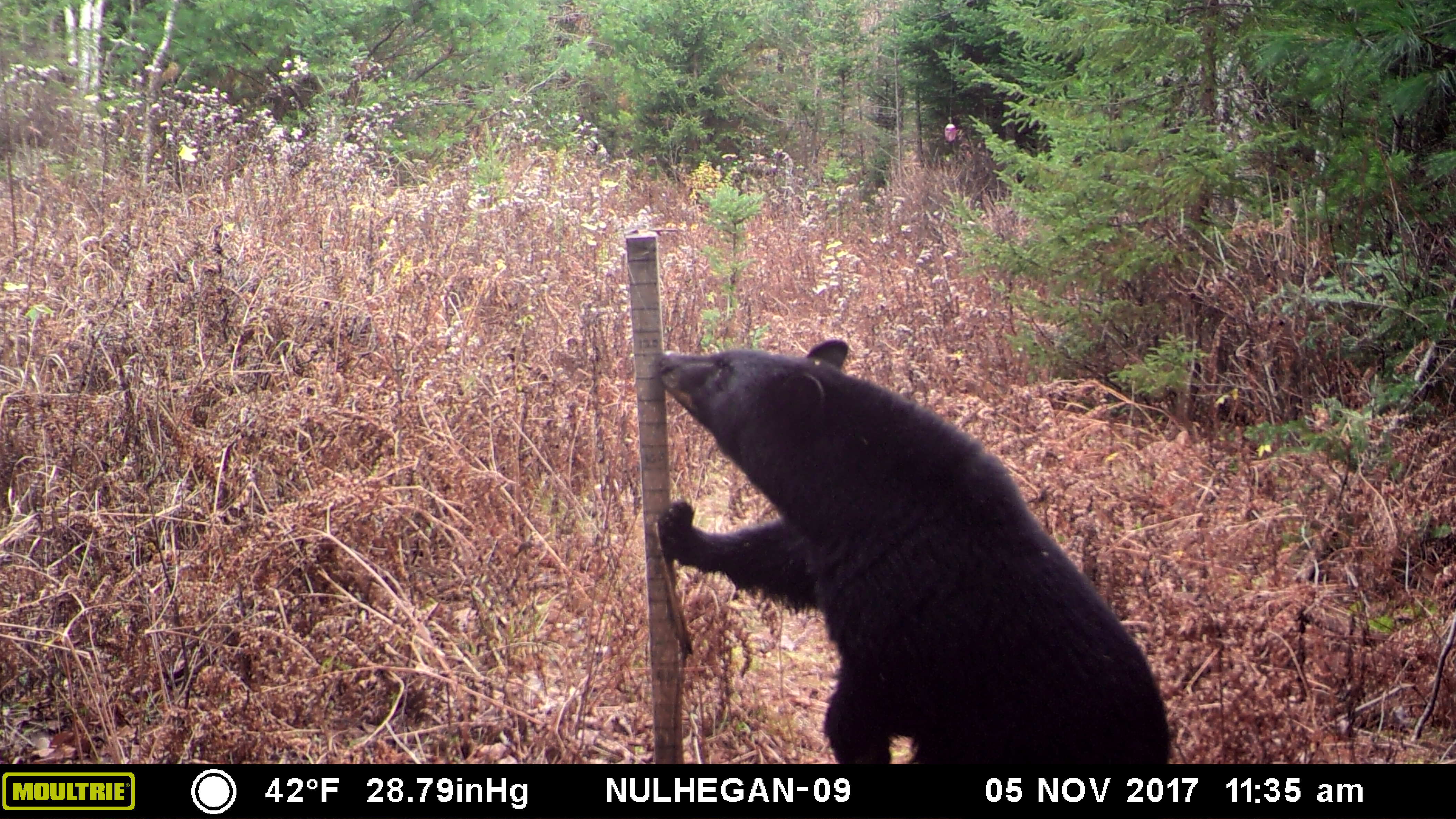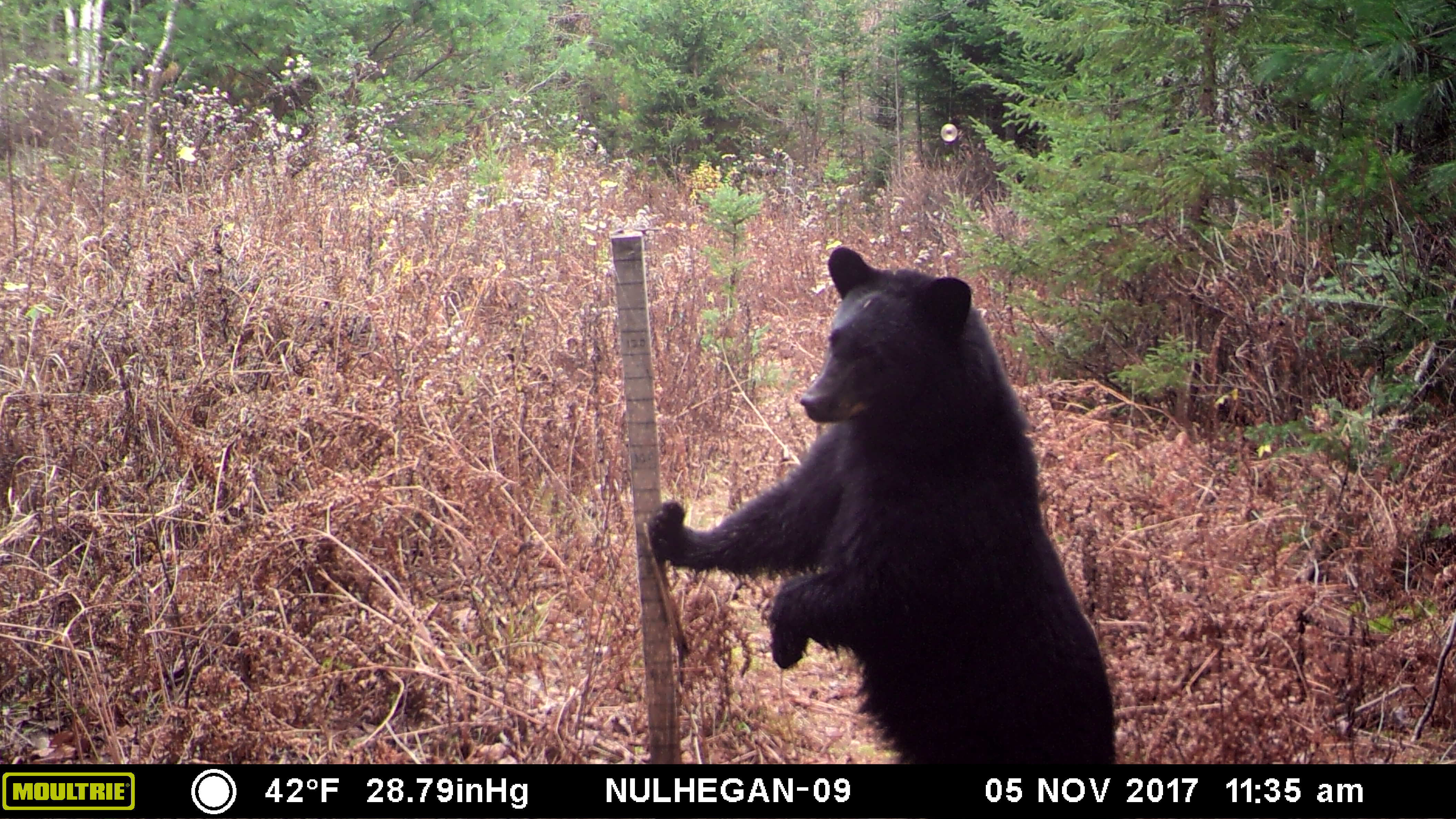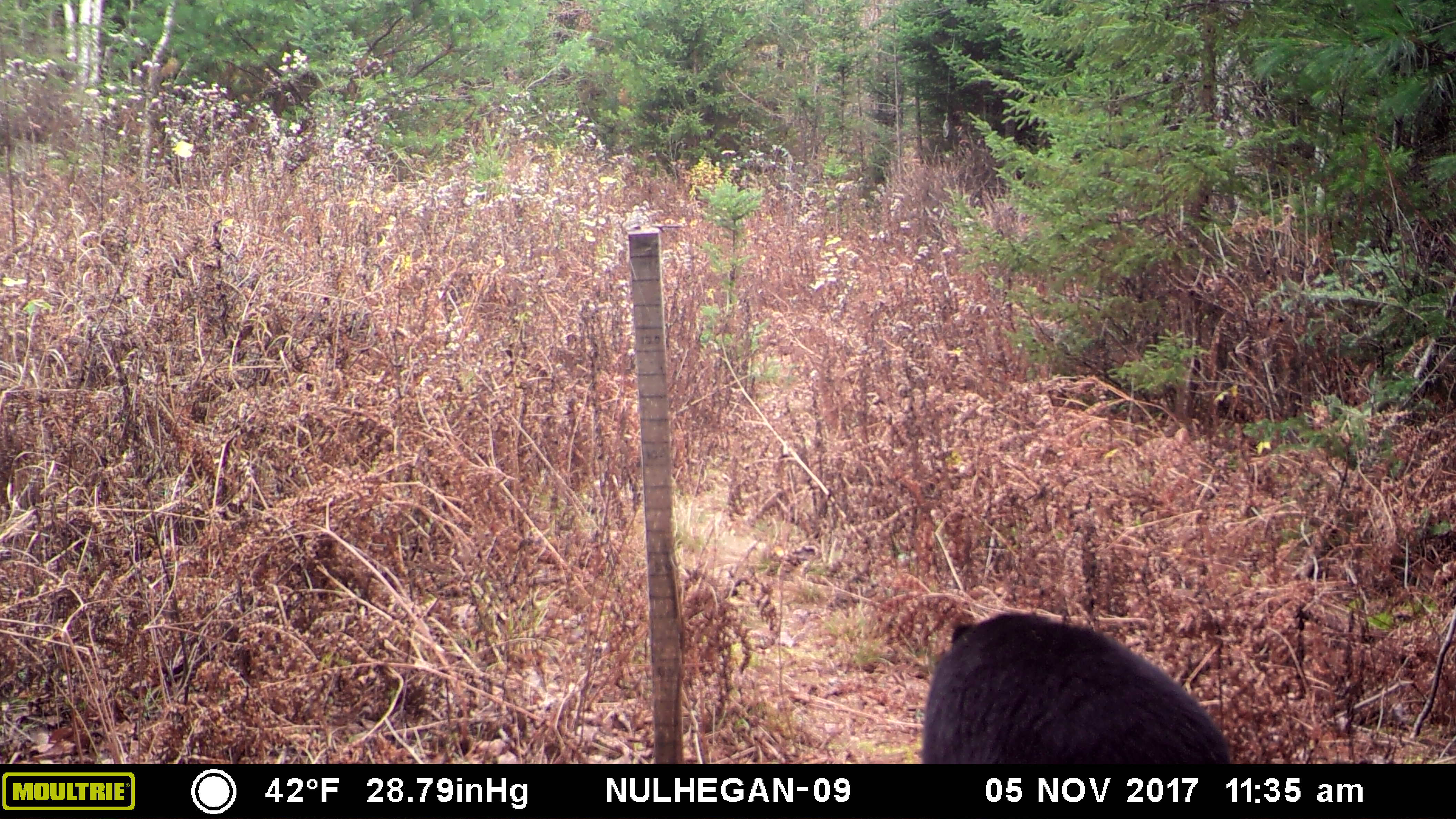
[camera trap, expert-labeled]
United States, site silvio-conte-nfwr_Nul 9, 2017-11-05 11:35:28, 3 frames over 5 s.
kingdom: Animalia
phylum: Chordata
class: Mammalia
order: Carnivora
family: Ursidae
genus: Ursus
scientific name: Ursus americanus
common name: black bear